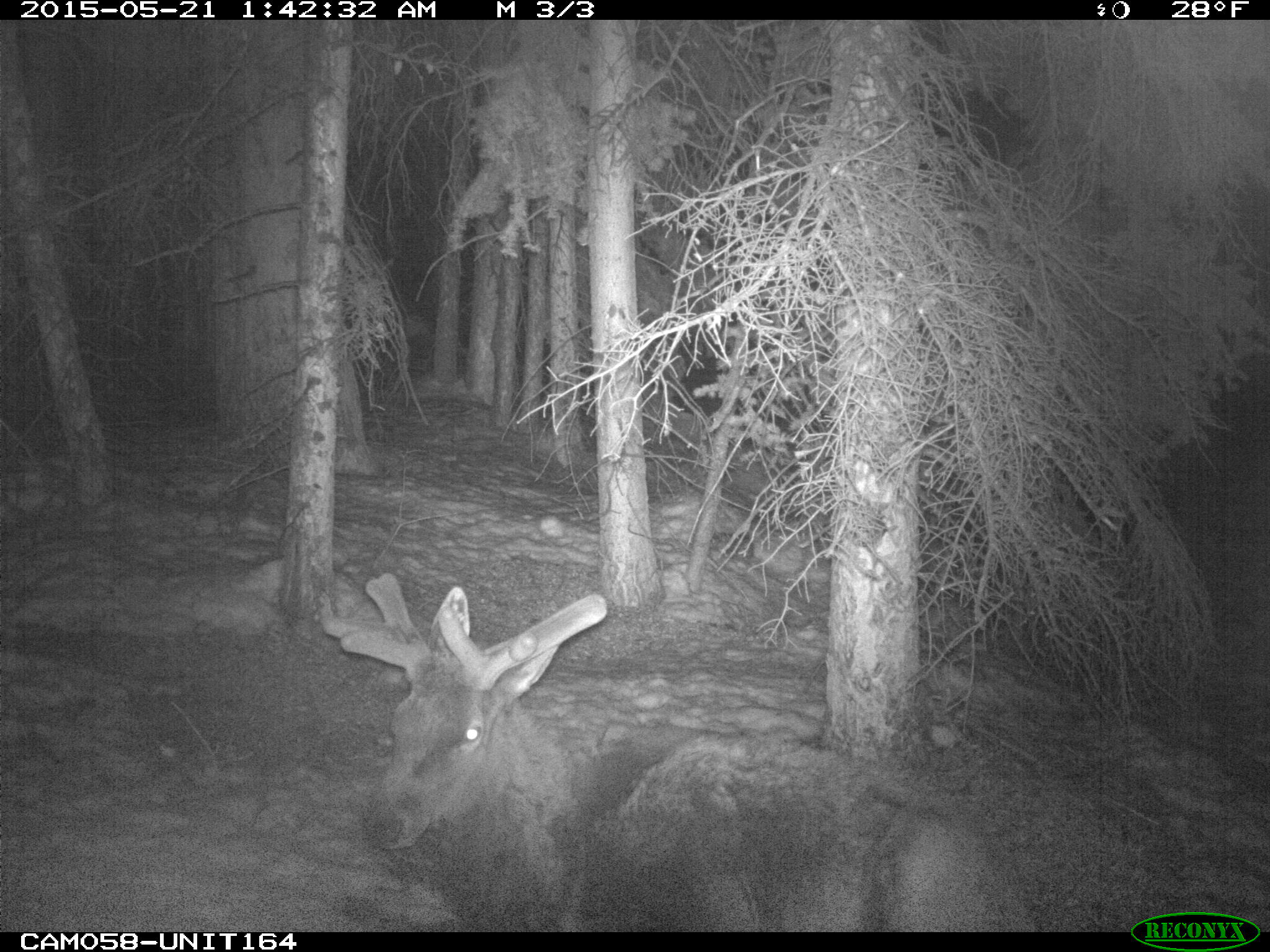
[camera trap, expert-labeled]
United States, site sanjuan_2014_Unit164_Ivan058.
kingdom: Animalia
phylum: Chordata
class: Mammalia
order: Artiodactyla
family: Cervidae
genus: Cervus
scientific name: Cervus elaphus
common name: red deer